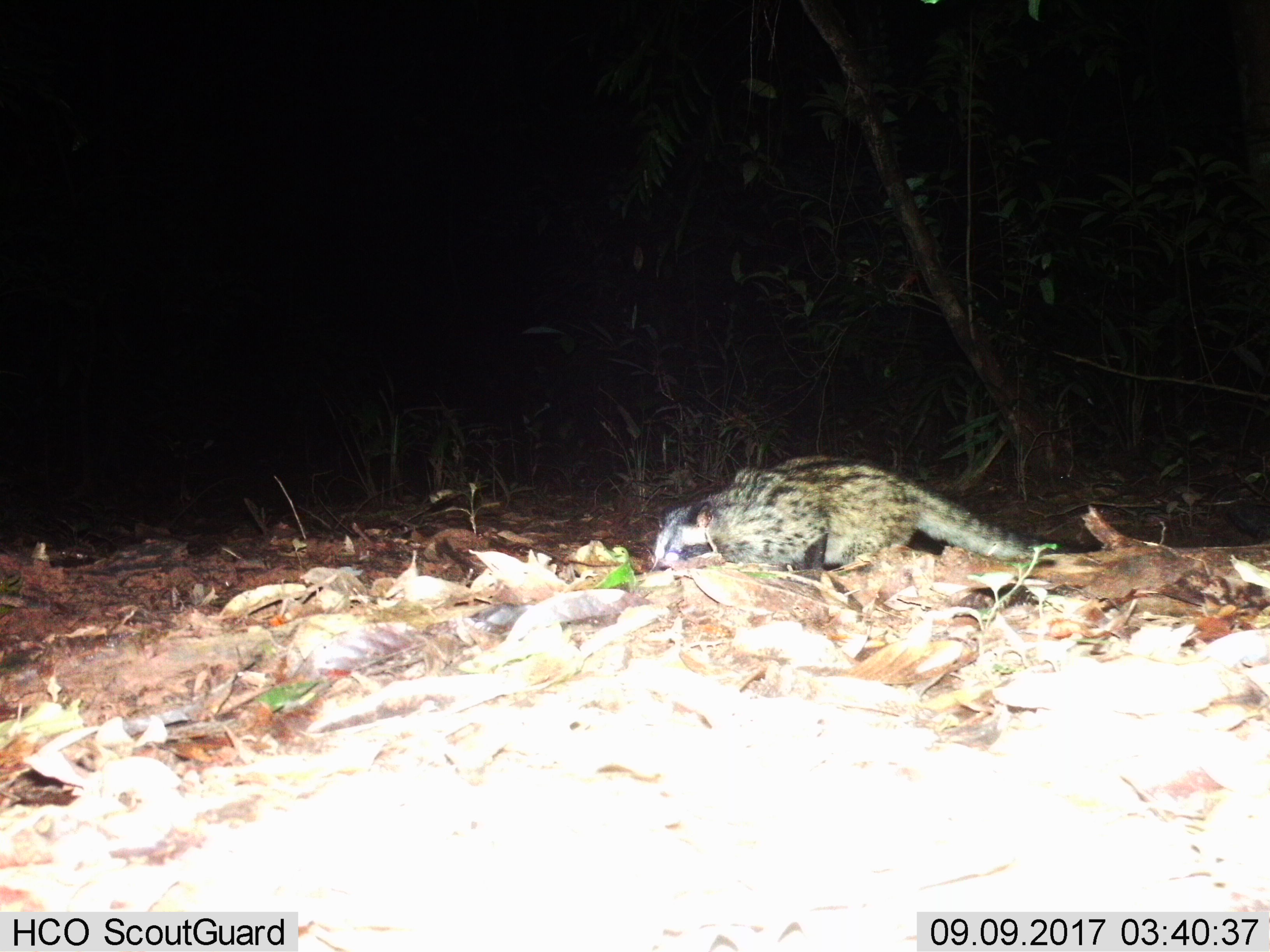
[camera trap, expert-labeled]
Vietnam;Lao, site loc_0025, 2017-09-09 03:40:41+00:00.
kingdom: Animalia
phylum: Chordata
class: Mammalia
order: Carnivora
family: Viverridae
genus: Paradoxurus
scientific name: Paradoxurus hermaphroditus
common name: common palm civet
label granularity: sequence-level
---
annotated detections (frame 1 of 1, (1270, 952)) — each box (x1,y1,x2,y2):
common palm civet: (650,453,1100,577)